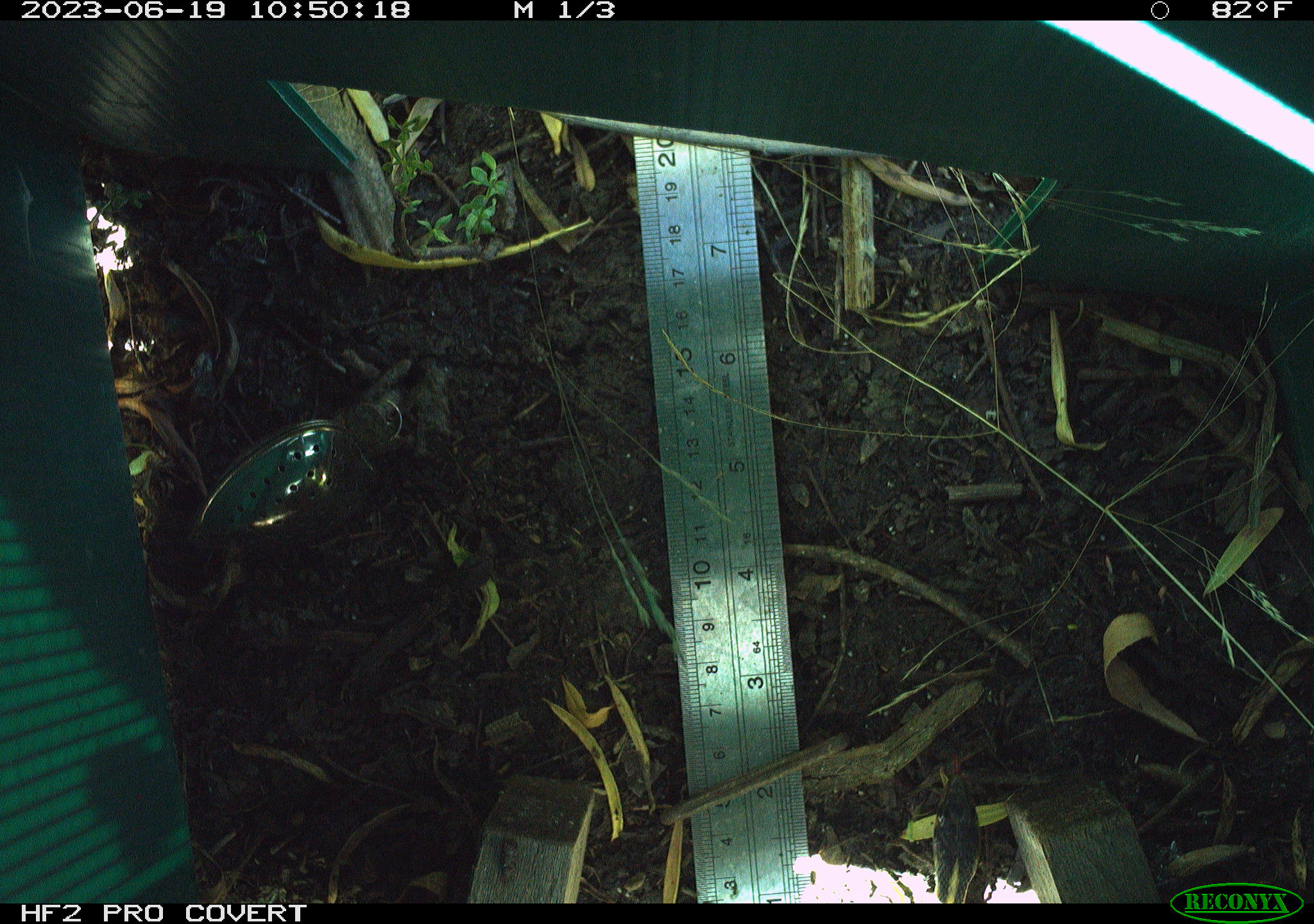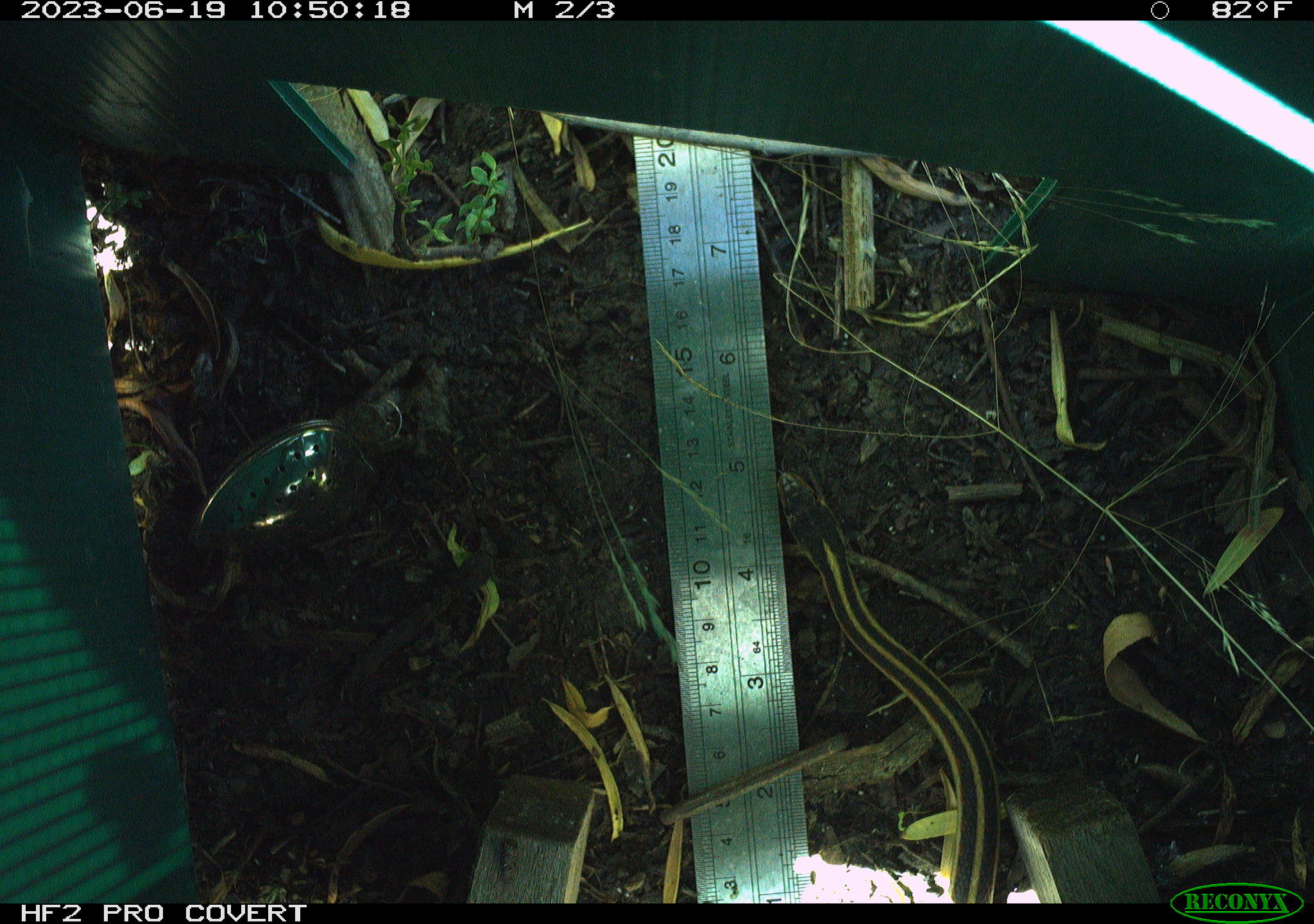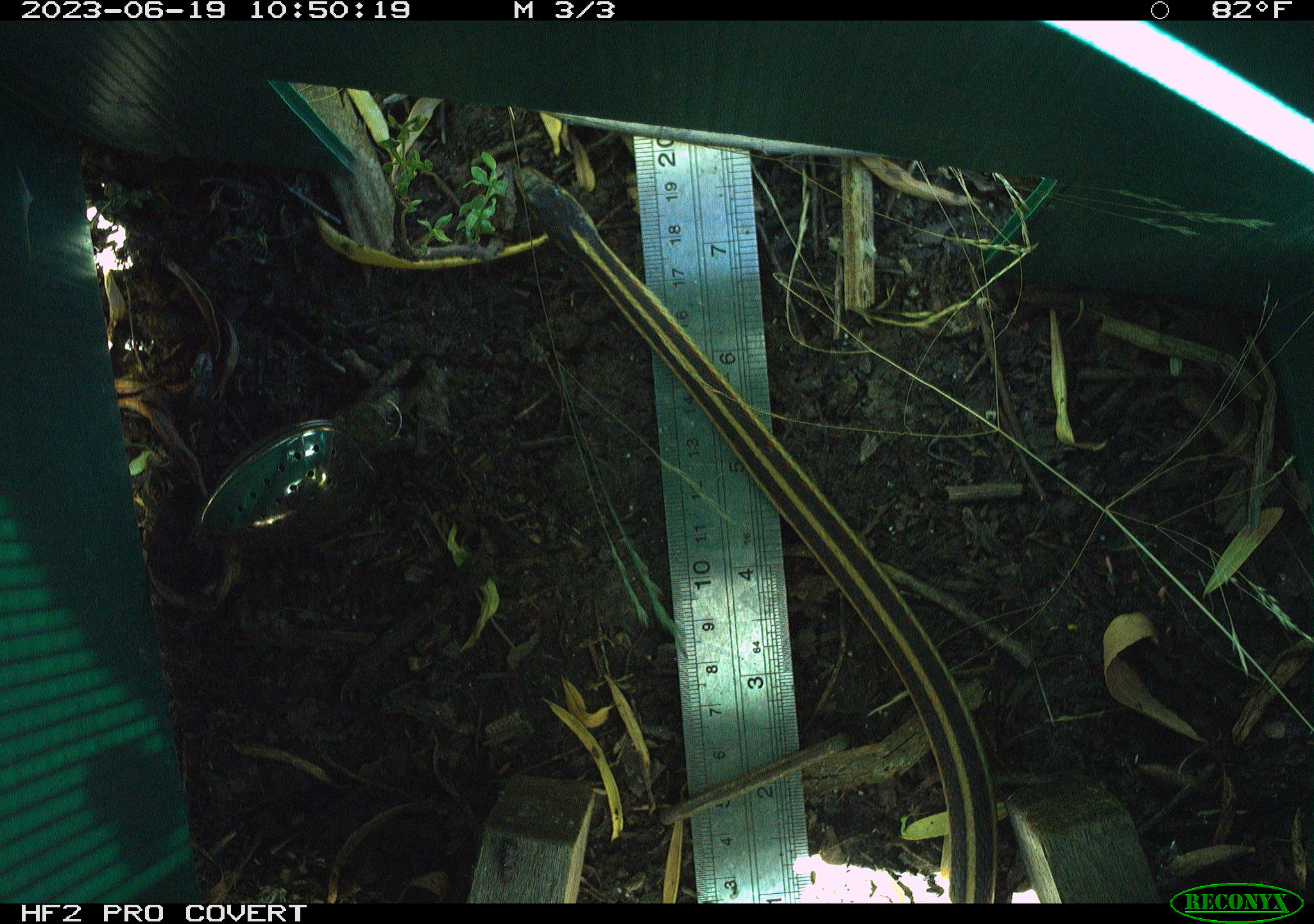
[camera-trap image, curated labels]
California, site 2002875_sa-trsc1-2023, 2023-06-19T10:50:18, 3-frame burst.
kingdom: Animalia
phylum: Chordata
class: Reptilia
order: Squamata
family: Colubridae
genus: Thamnophis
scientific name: Thamnophis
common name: american gartersnakes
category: thamnophis species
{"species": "thamnophis species (american gartersnakes) (Thamnophis)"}